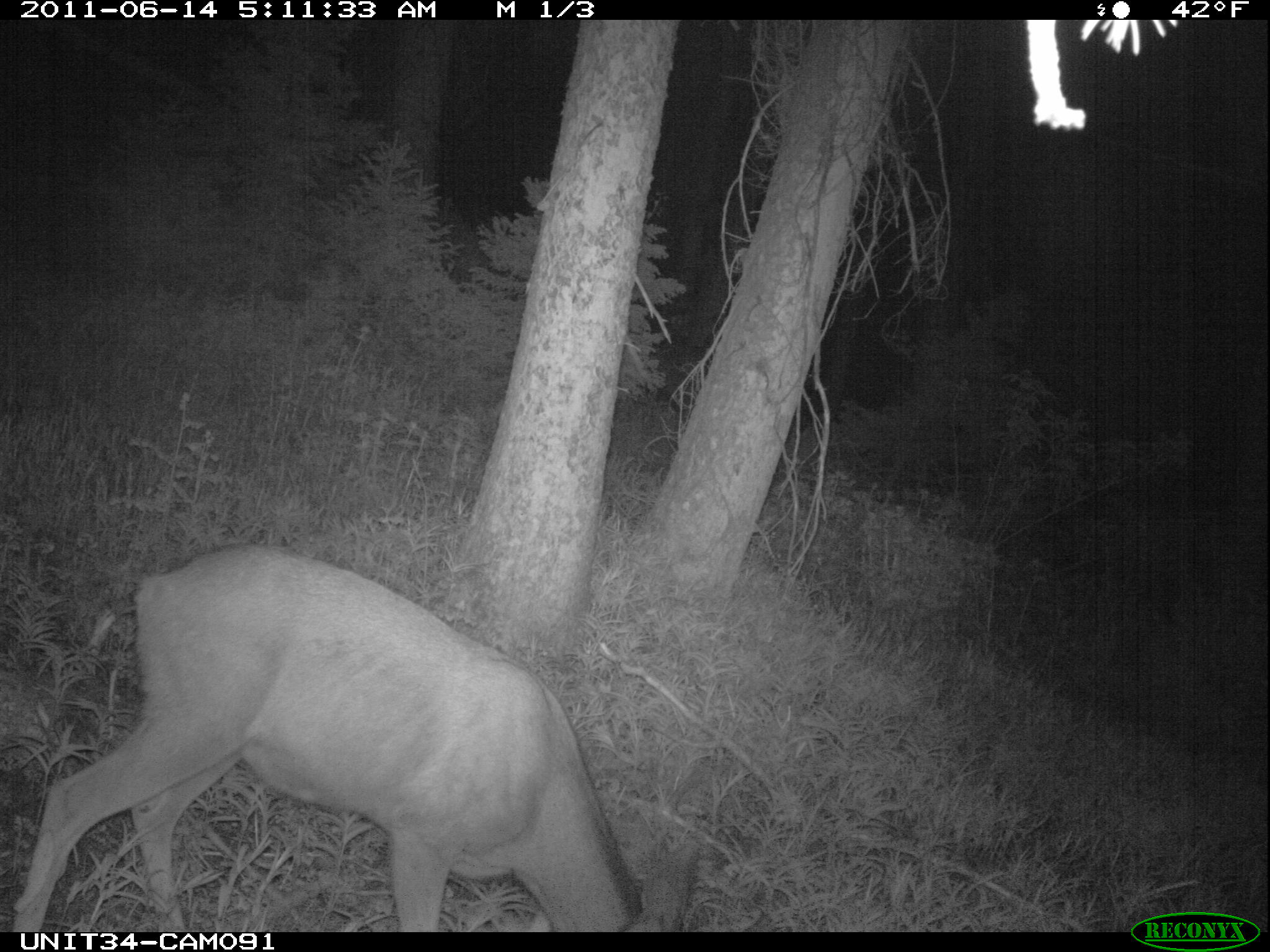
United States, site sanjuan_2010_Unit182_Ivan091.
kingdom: Animalia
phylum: Chordata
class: Mammalia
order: Artiodactyla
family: Cervidae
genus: Odocoileus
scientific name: Odocoileus hemionus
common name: mule deer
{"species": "Odocoileus hemionus (mule deer)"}